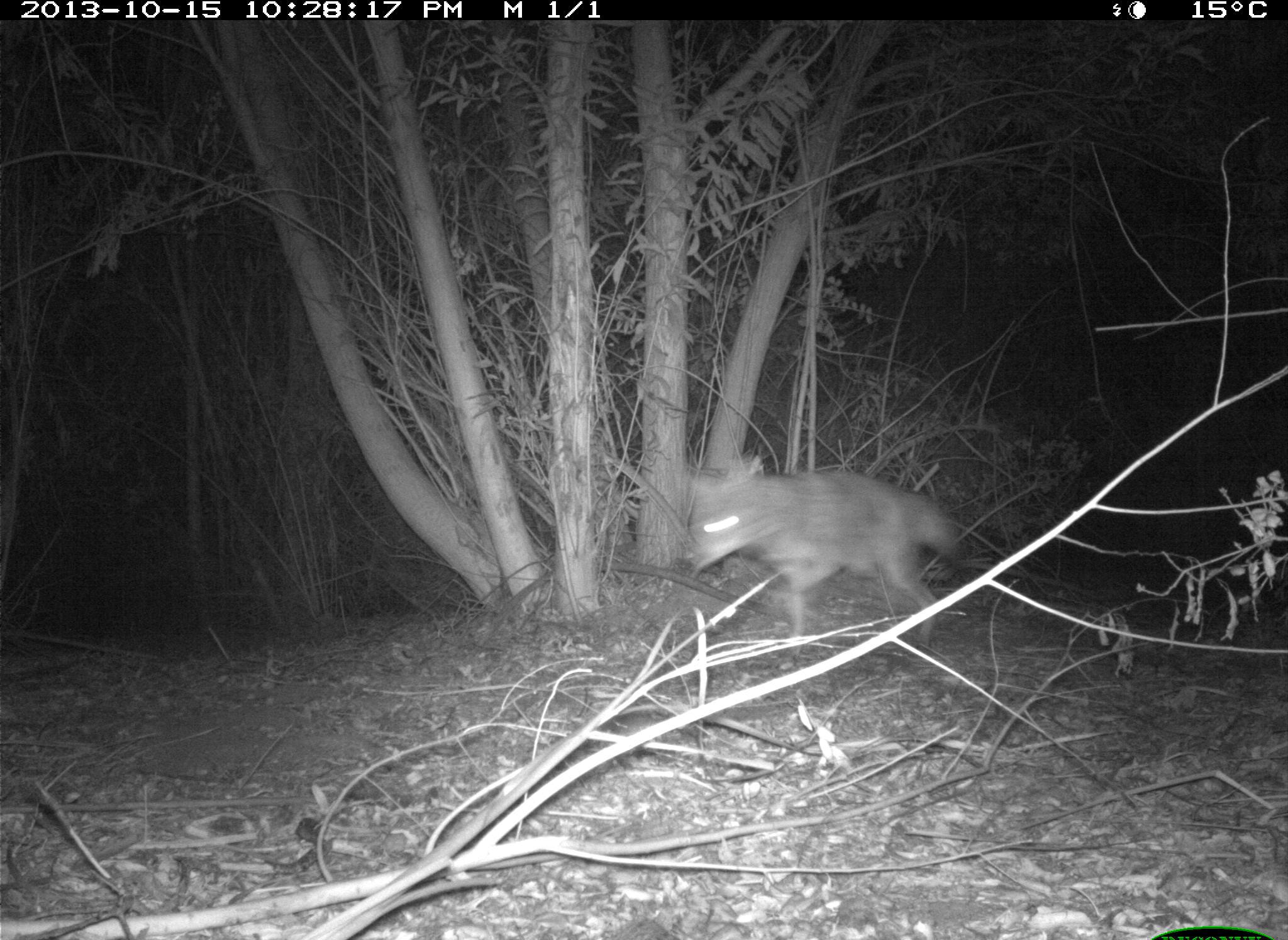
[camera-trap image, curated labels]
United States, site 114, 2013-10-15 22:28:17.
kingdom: Animalia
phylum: Chordata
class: Mammalia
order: Carnivora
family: Canidae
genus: Canis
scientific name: Canis latrans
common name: coyote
Coyote (Canis latrans).